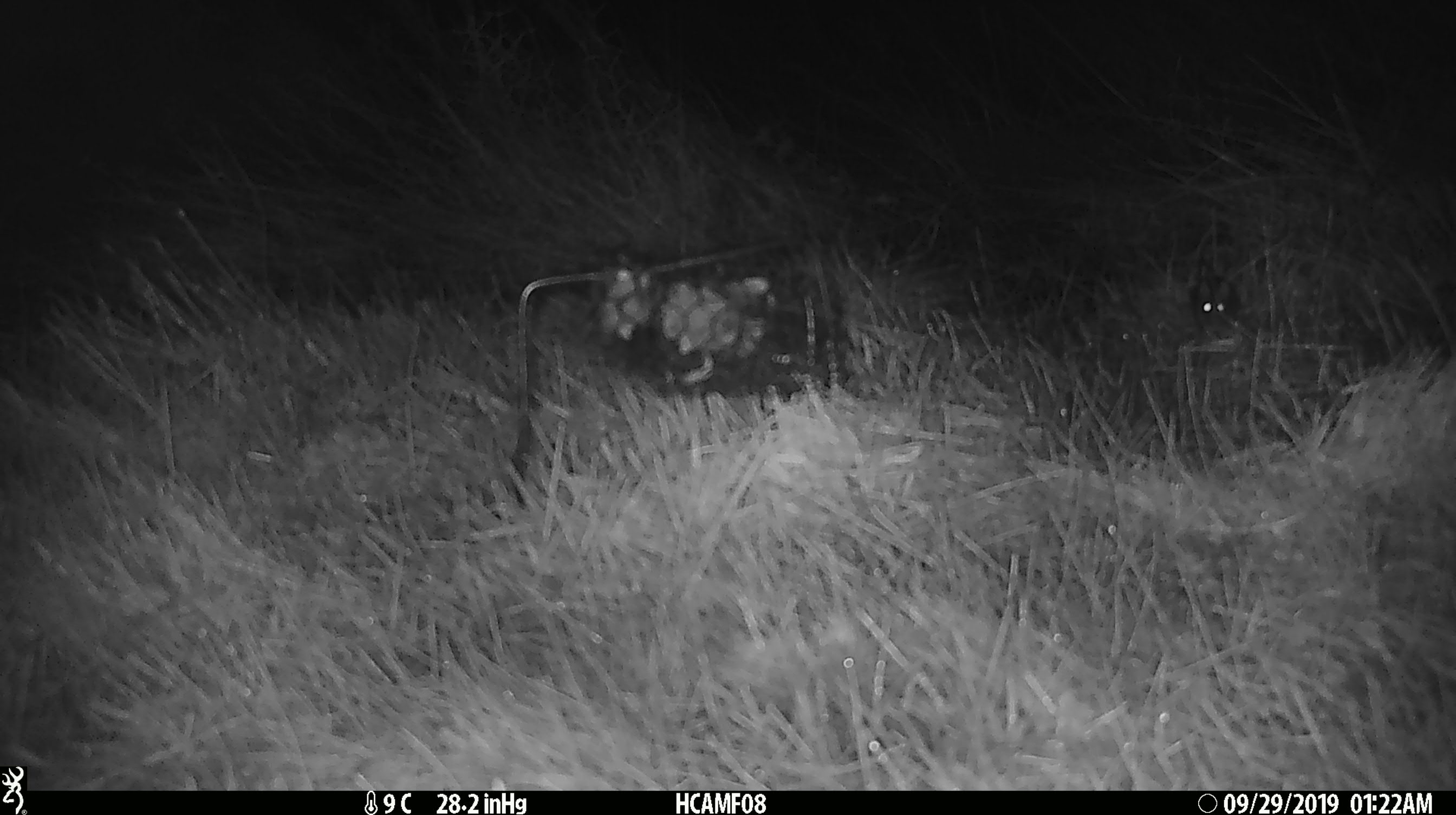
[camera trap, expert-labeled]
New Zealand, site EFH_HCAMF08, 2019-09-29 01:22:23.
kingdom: Animalia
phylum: Chordata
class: Mammalia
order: Rodentia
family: Muridae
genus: Mus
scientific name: Mus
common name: mouse